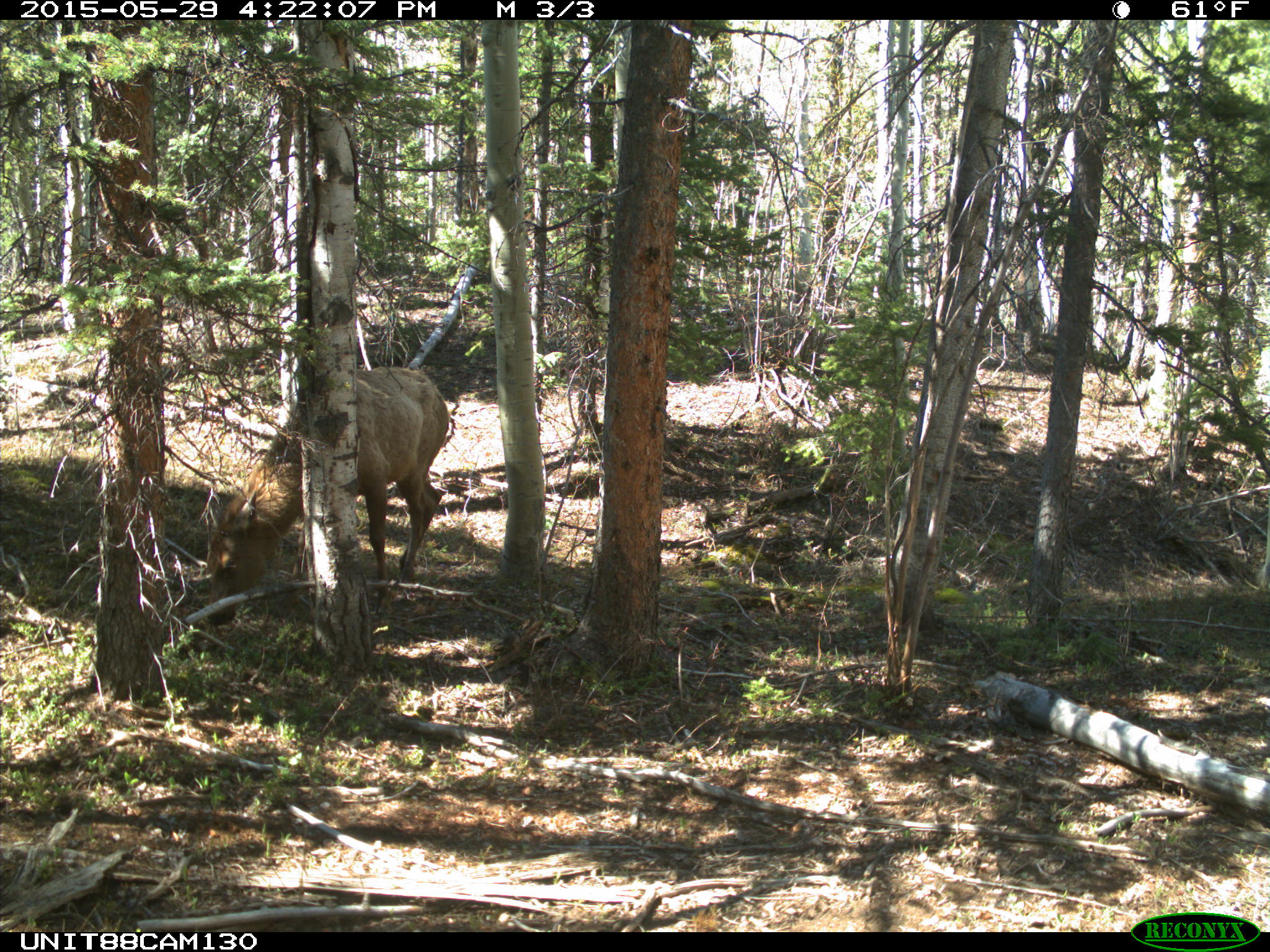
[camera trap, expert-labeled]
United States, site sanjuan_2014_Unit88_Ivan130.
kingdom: Animalia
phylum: Chordata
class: Mammalia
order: Artiodactyla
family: Cervidae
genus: Cervus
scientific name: Cervus elaphus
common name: red deer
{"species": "Cervus elaphus (red deer)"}